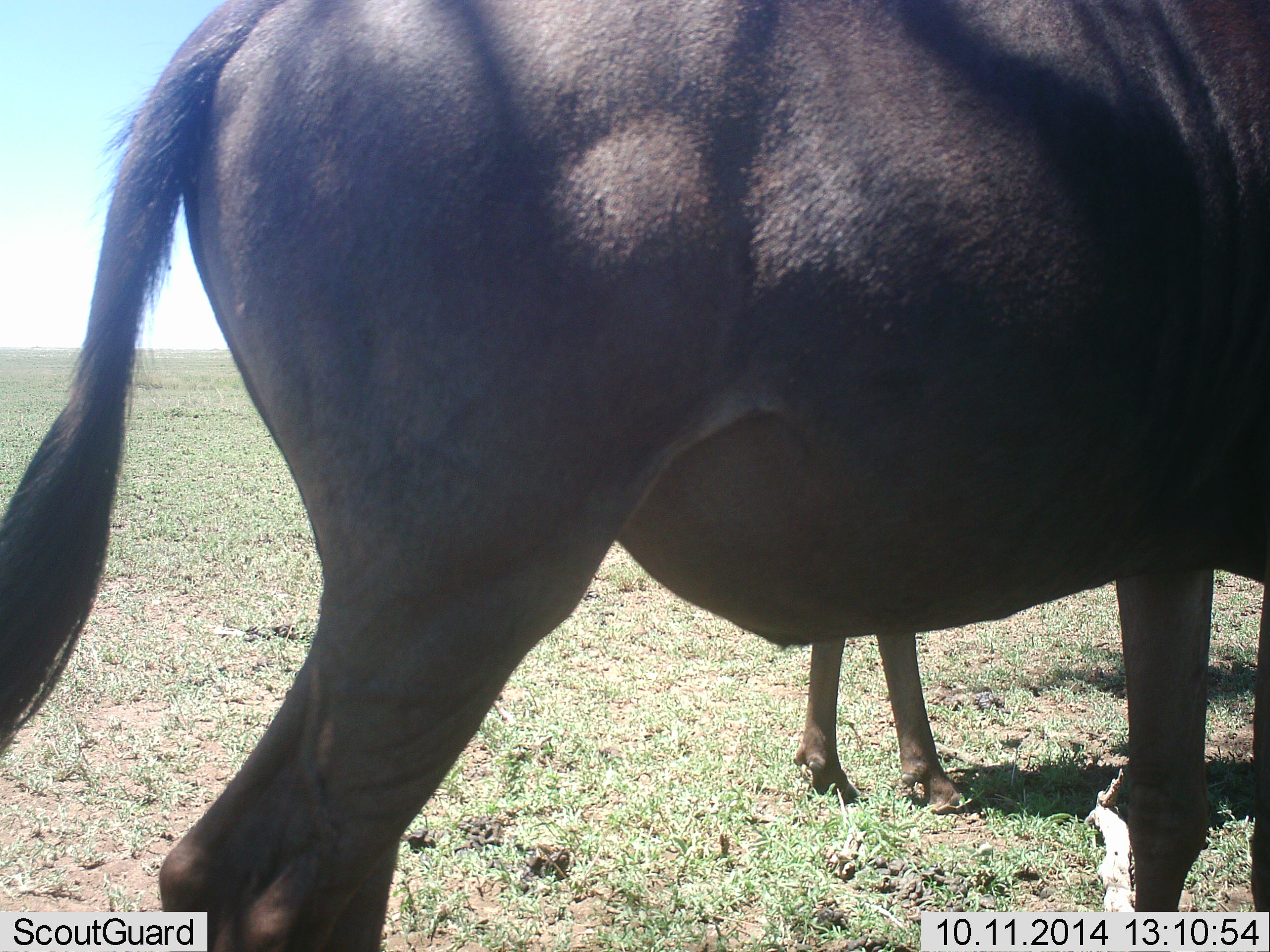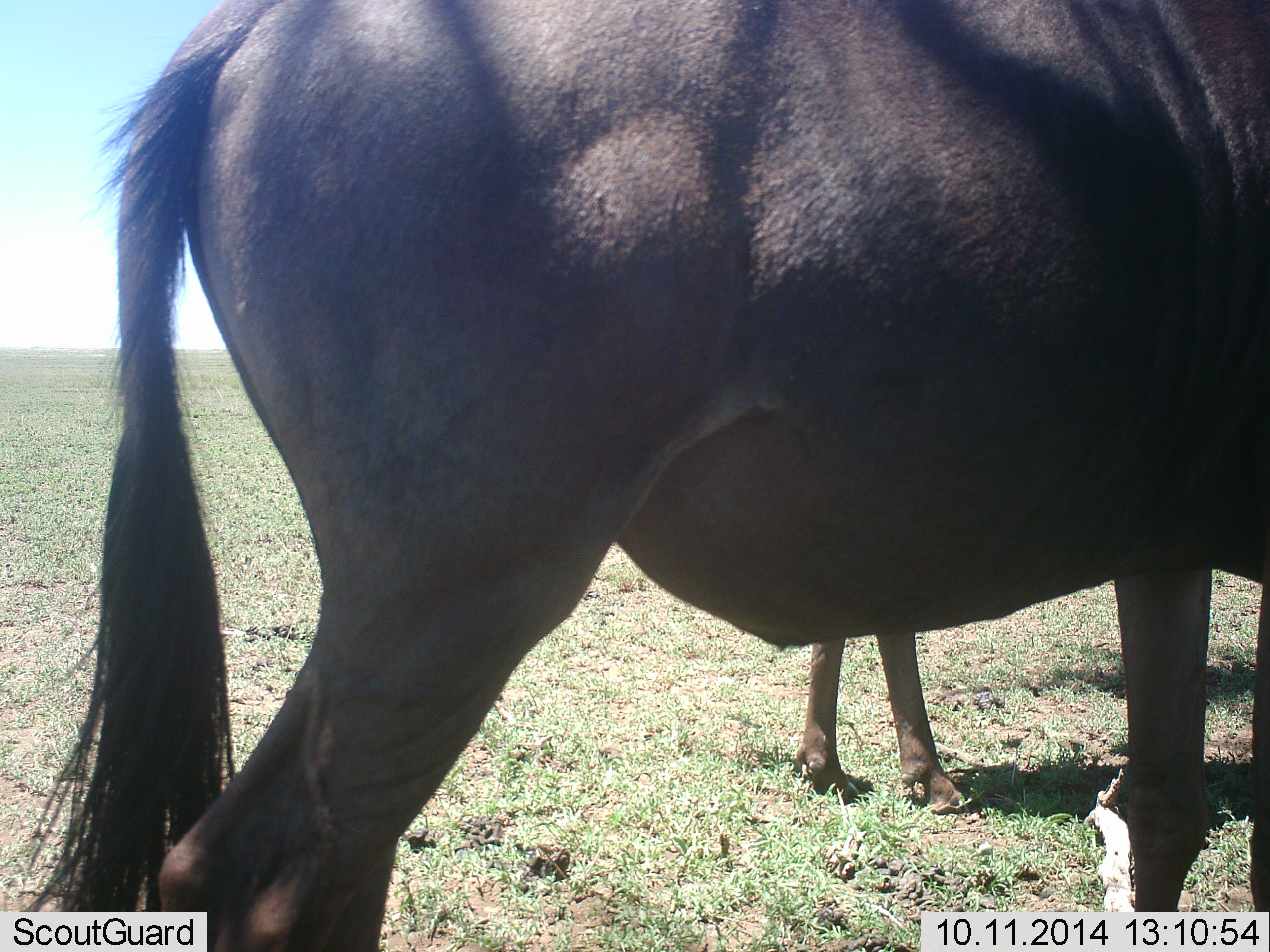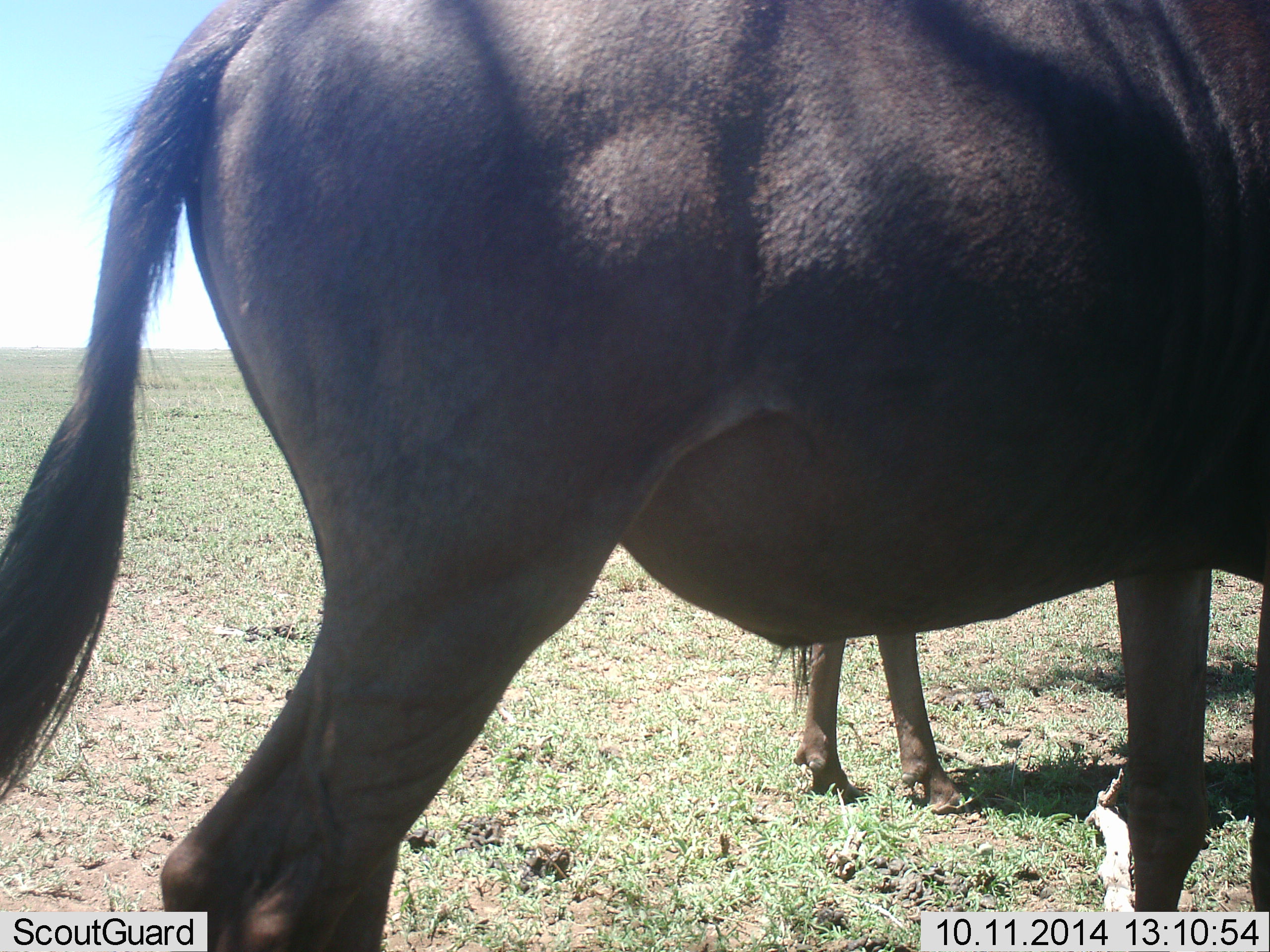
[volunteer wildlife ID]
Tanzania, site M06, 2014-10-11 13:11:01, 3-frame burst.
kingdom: Animalia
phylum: Chordata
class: Mammalia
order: Artiodactyla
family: Bovidae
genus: Connochaetes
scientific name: Connochaetes taurinus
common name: blue wildebeest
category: wildebeest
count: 2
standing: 80%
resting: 0%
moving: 10%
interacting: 0%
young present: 0%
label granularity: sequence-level